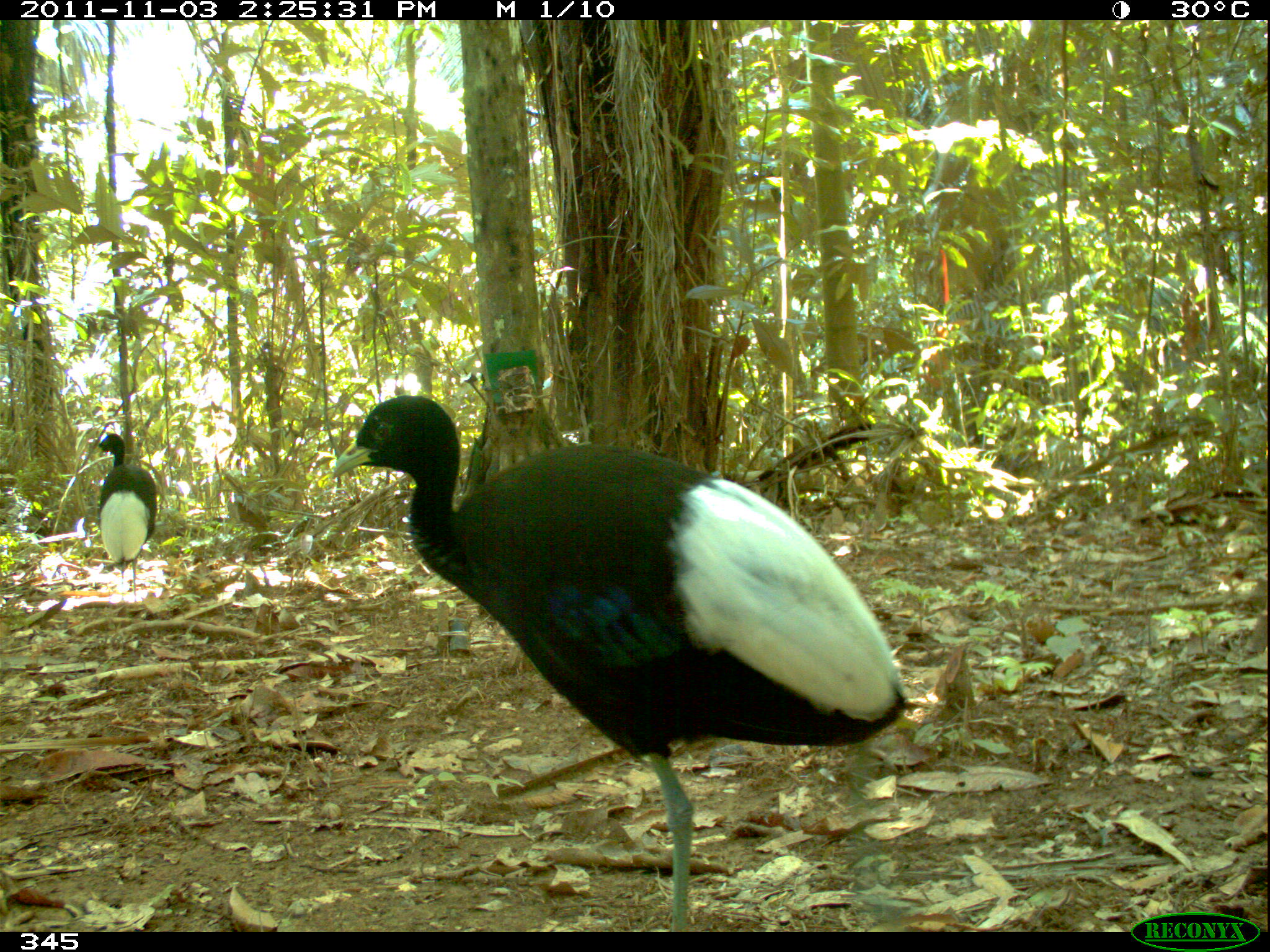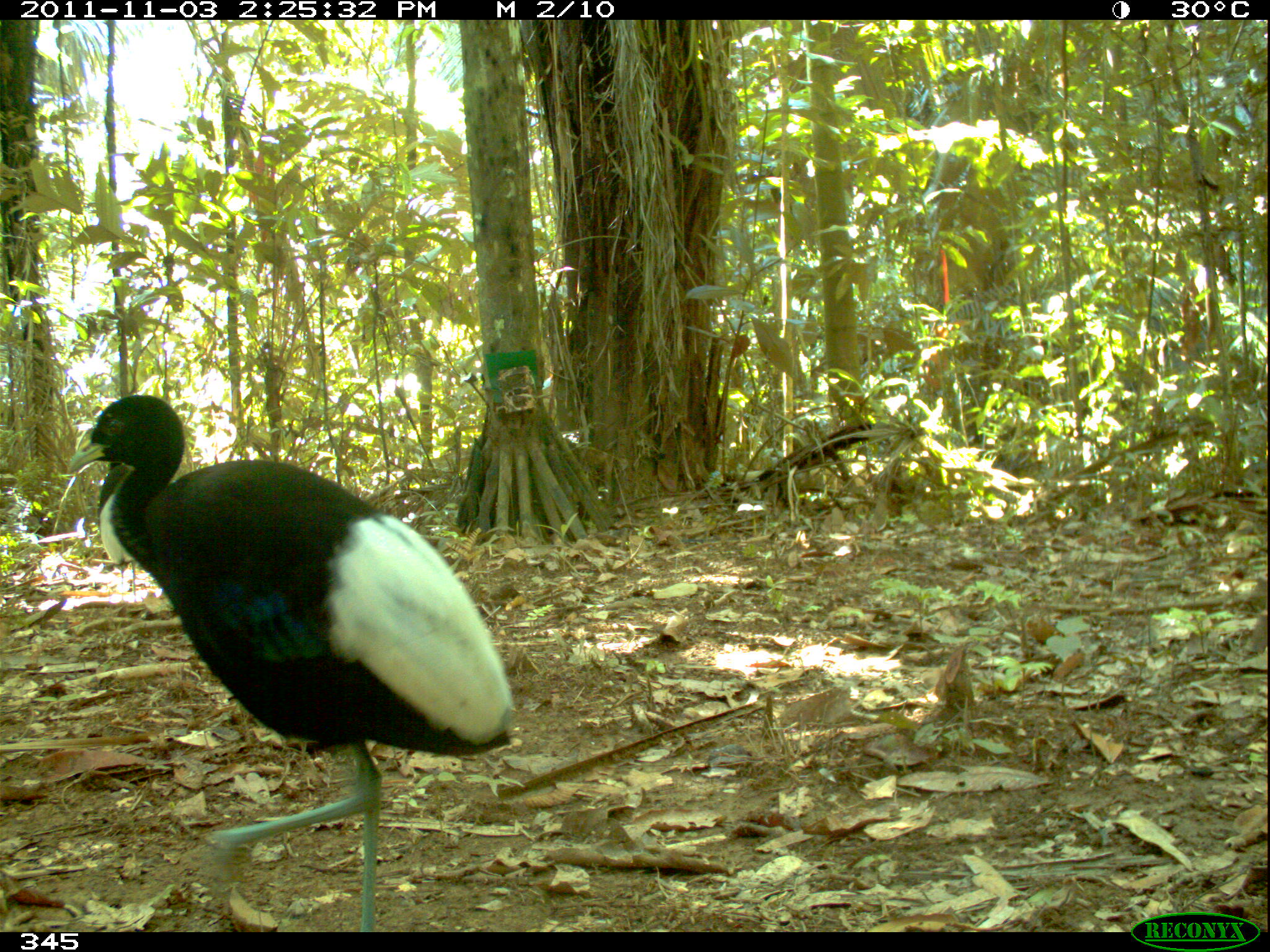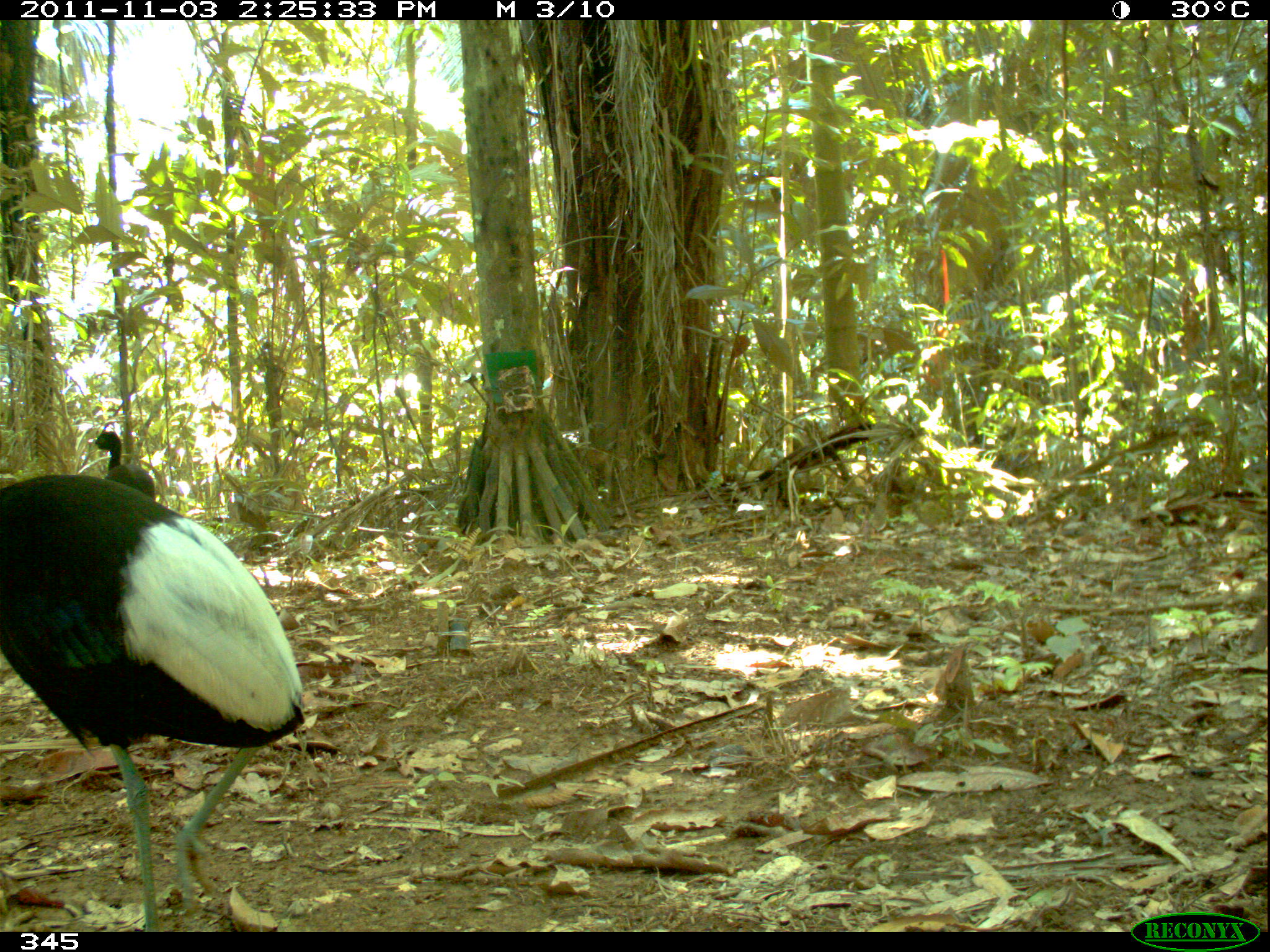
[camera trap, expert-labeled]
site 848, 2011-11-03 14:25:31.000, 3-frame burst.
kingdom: Animalia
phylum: Chordata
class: Aves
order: Gruiformes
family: Psophiidae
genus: Psophia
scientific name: Psophia leucoptera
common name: pale-winged trumpeter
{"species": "Psophia leucoptera (pale-winged trumpeter)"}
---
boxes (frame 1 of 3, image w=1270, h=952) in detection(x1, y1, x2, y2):
psophia leucoptera: detection(331, 394, 903, 931); detection(93, 433, 156, 590)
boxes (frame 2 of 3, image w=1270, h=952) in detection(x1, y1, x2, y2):
psophia leucoptera: detection(66, 394, 514, 932); detection(98, 461, 138, 602)